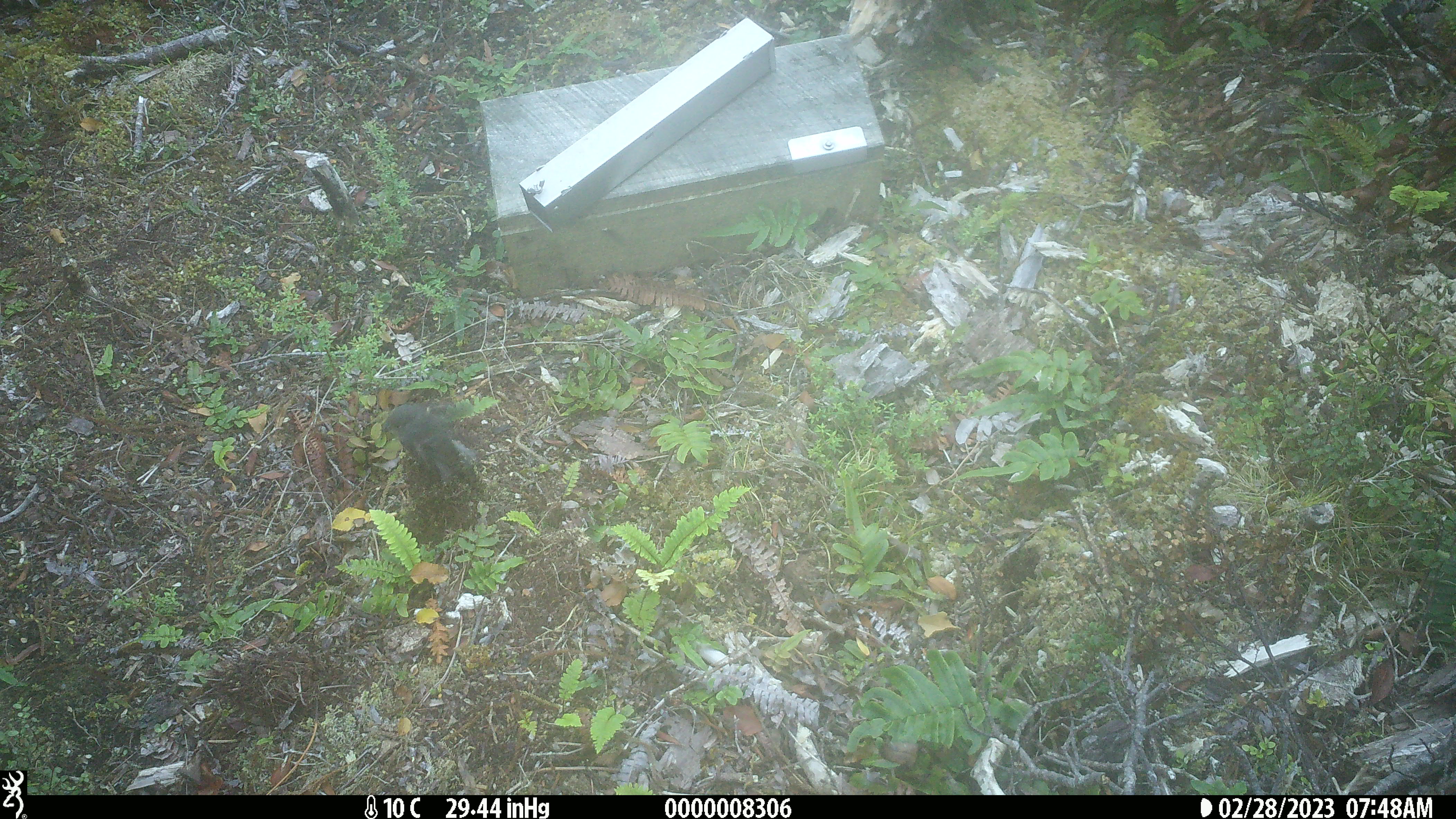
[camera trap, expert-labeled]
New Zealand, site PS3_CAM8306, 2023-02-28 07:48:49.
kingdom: Animalia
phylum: Chordata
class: Aves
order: Passeriformes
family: Petroicidae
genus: Petroica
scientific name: Petroica macrocephala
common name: tomtit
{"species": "tomtit (Petroica macrocephala)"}